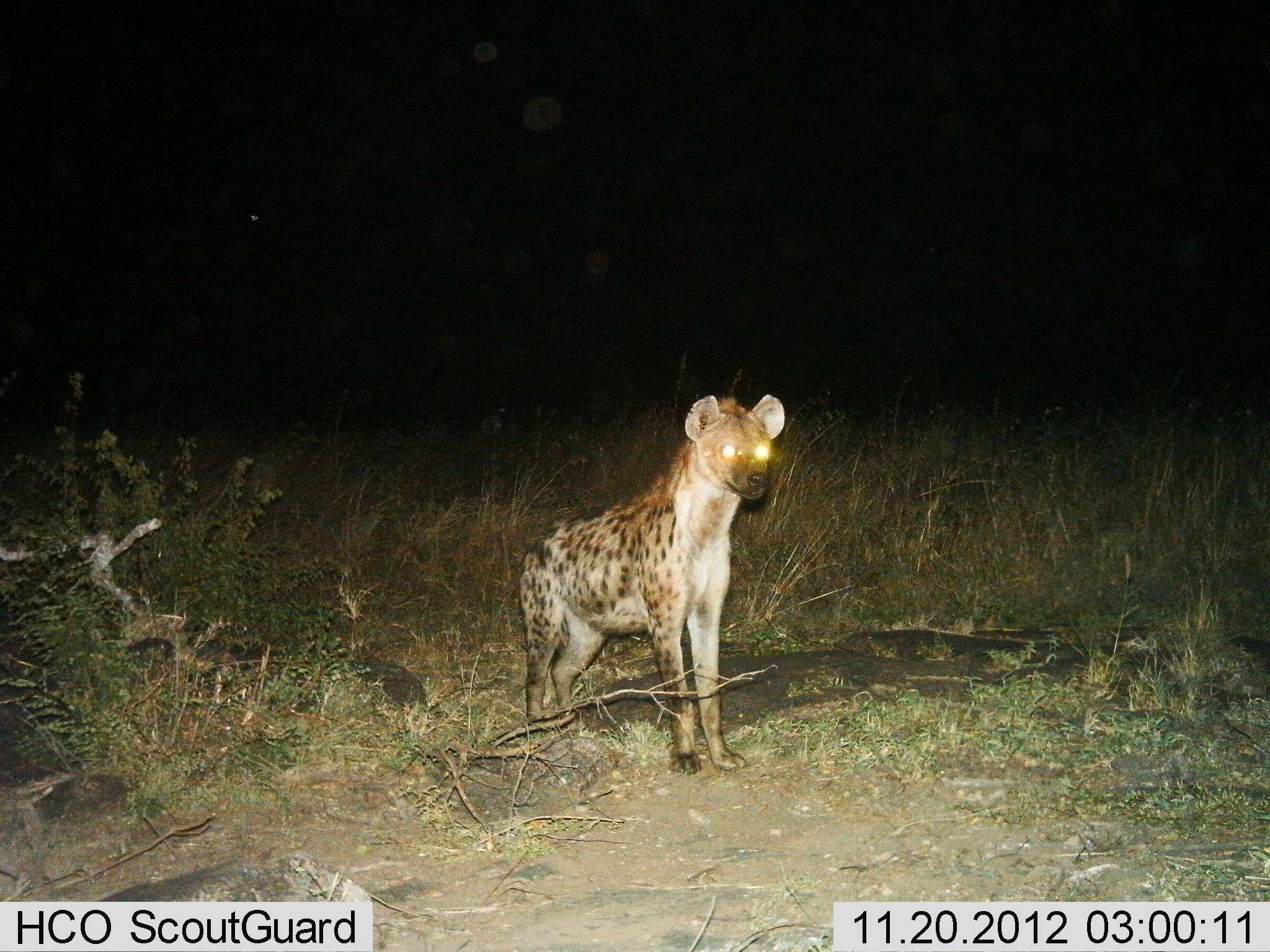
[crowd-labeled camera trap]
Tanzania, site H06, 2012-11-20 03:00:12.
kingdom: Animalia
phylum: Chordata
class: Mammalia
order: Carnivora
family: Hyaenidae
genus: Crocuta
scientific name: Crocuta crocuta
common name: spotted hyena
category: hyenaspotted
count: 1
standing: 90%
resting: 0%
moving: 10%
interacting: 0%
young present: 0%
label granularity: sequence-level